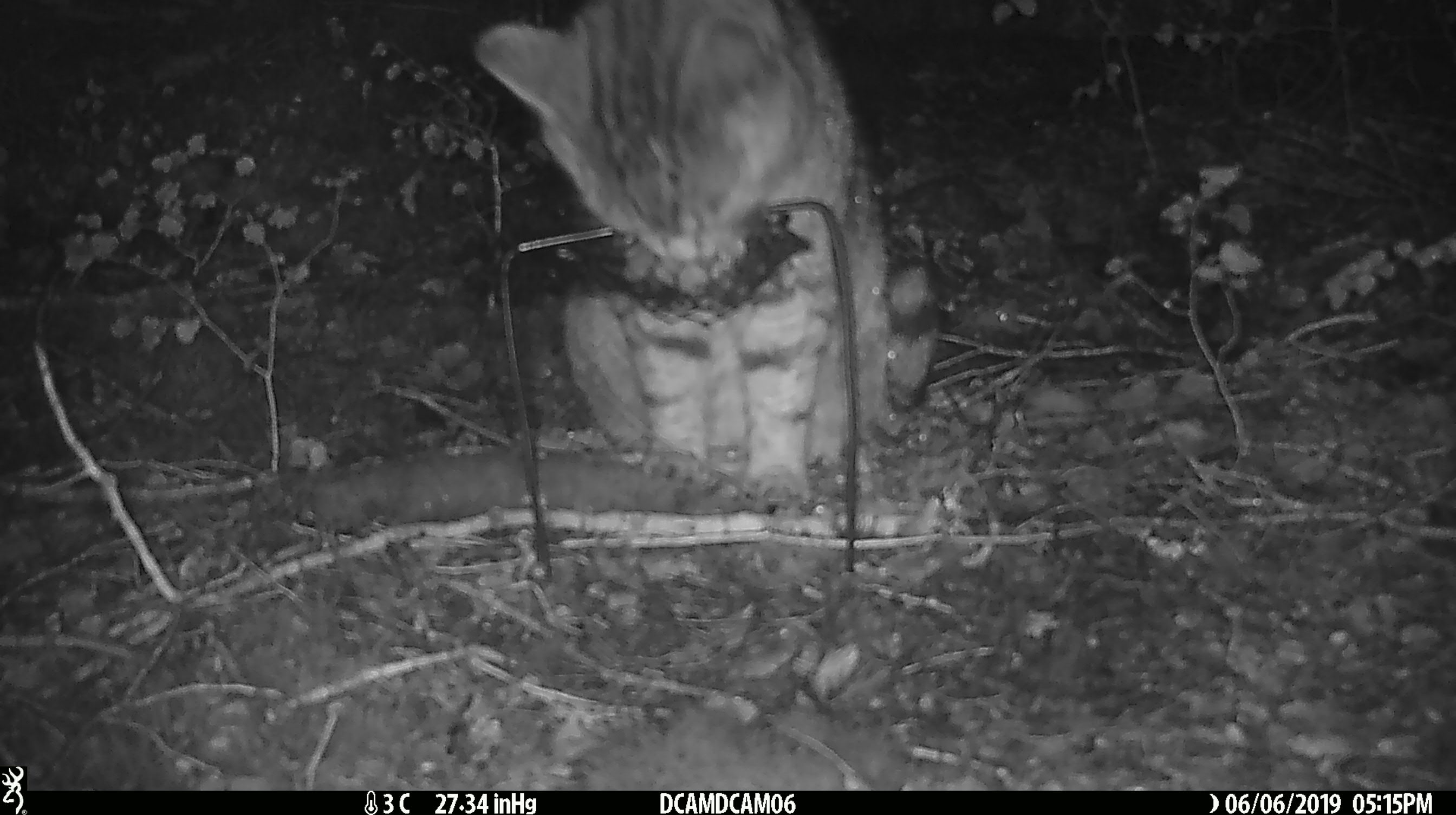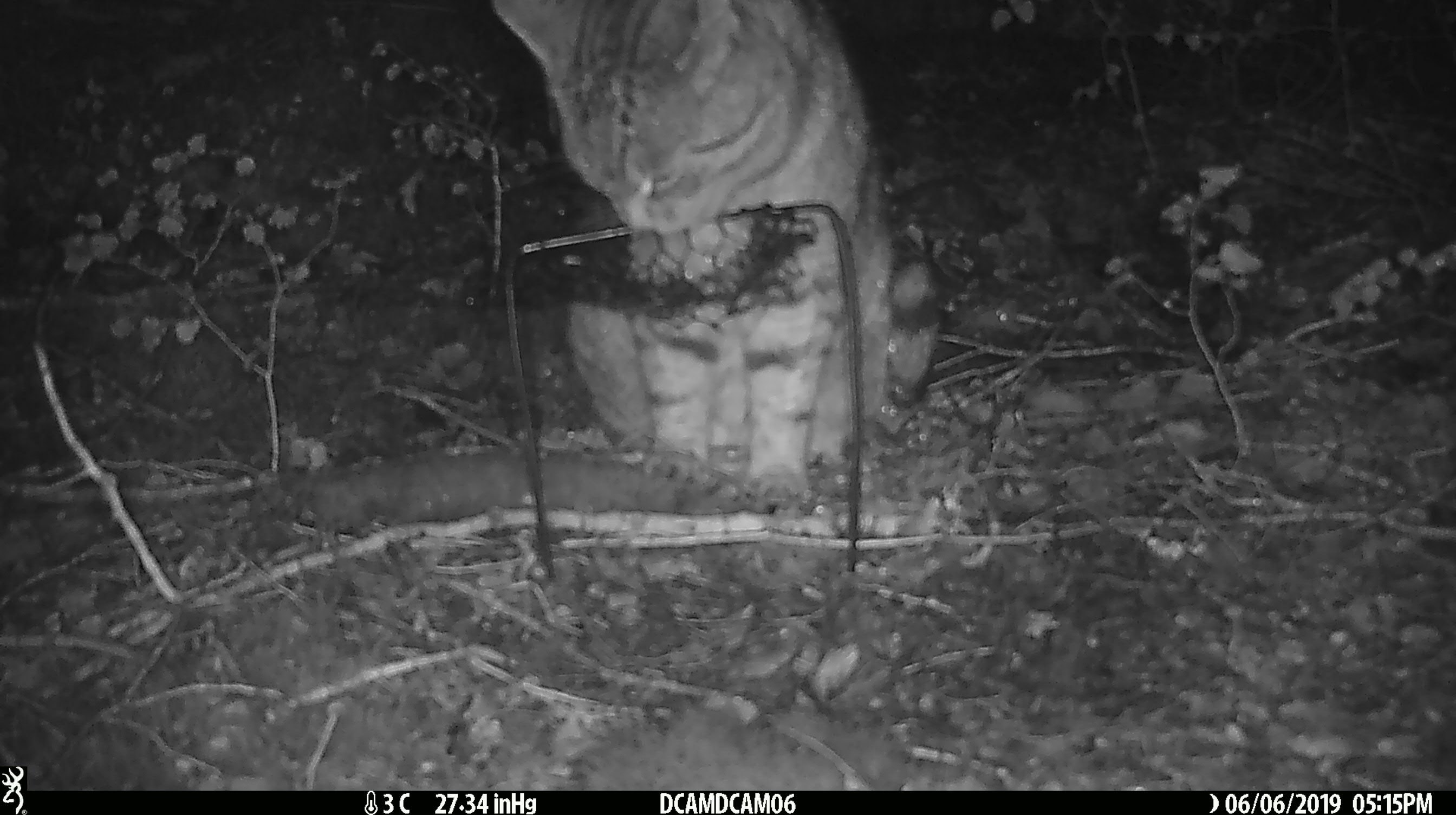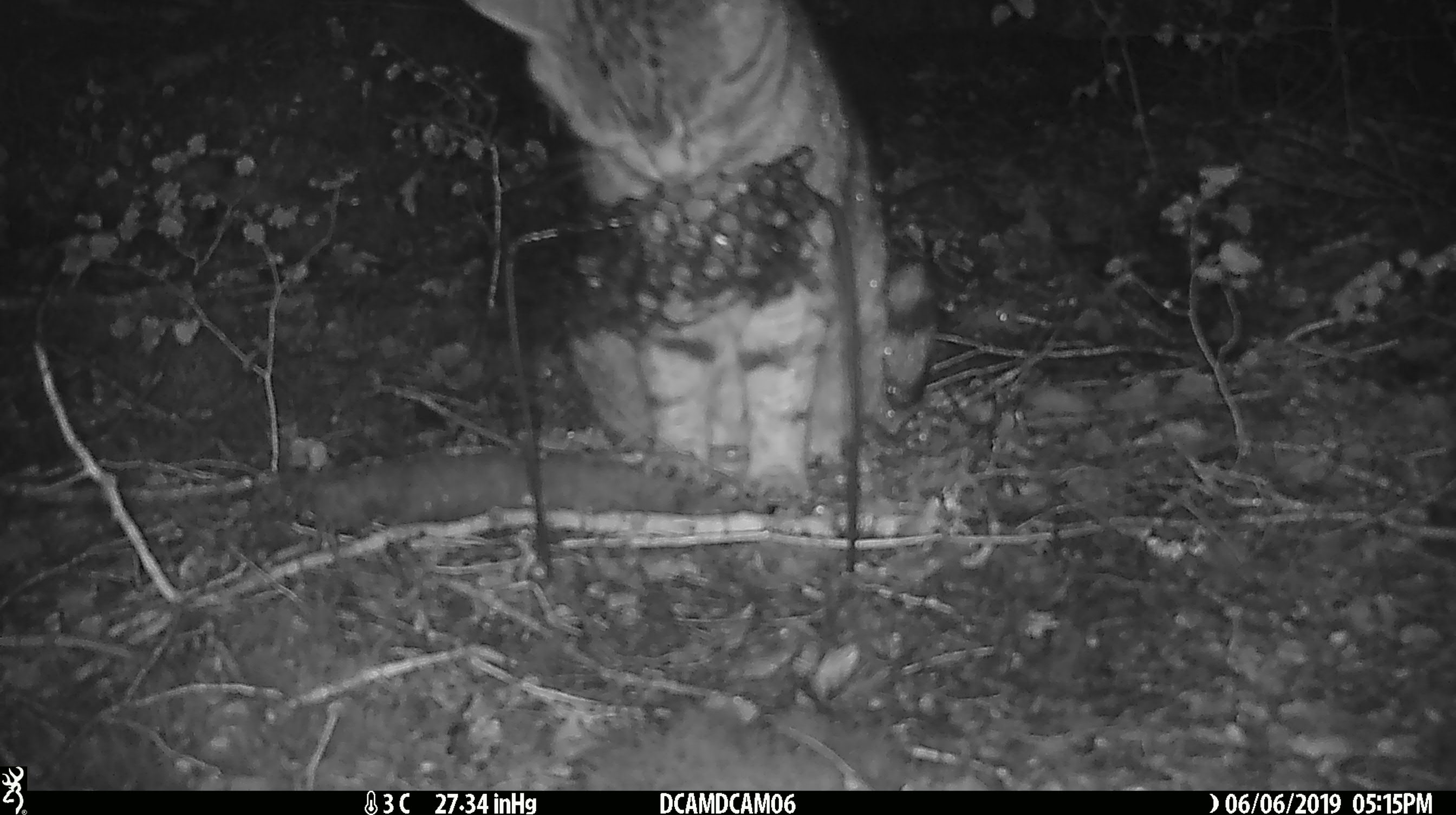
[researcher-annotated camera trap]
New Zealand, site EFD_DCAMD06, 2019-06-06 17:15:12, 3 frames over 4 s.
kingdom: Animalia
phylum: Chordata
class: Mammalia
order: Carnivora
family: Felidae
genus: Felis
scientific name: Felis catus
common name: domestic cat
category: cat